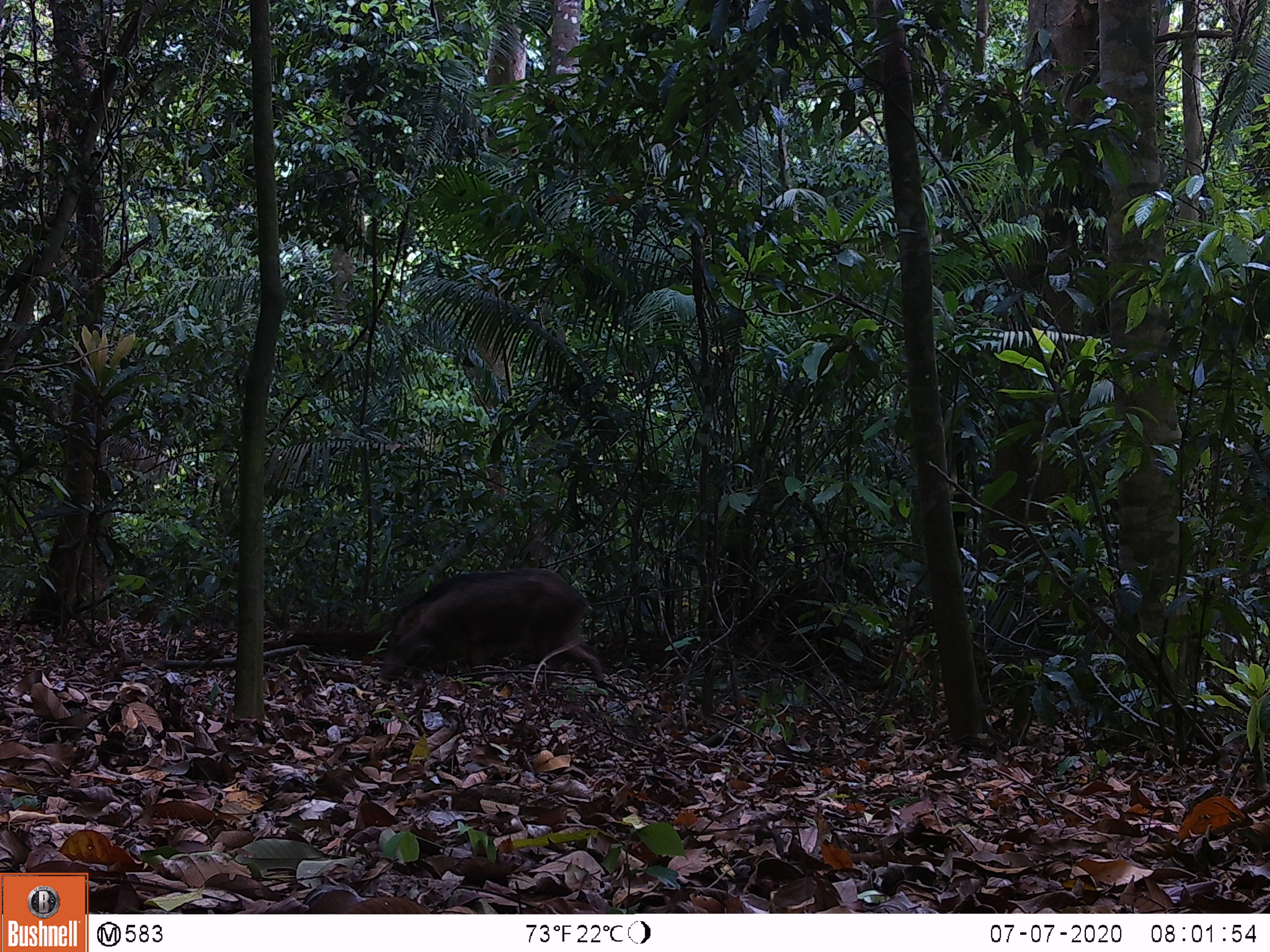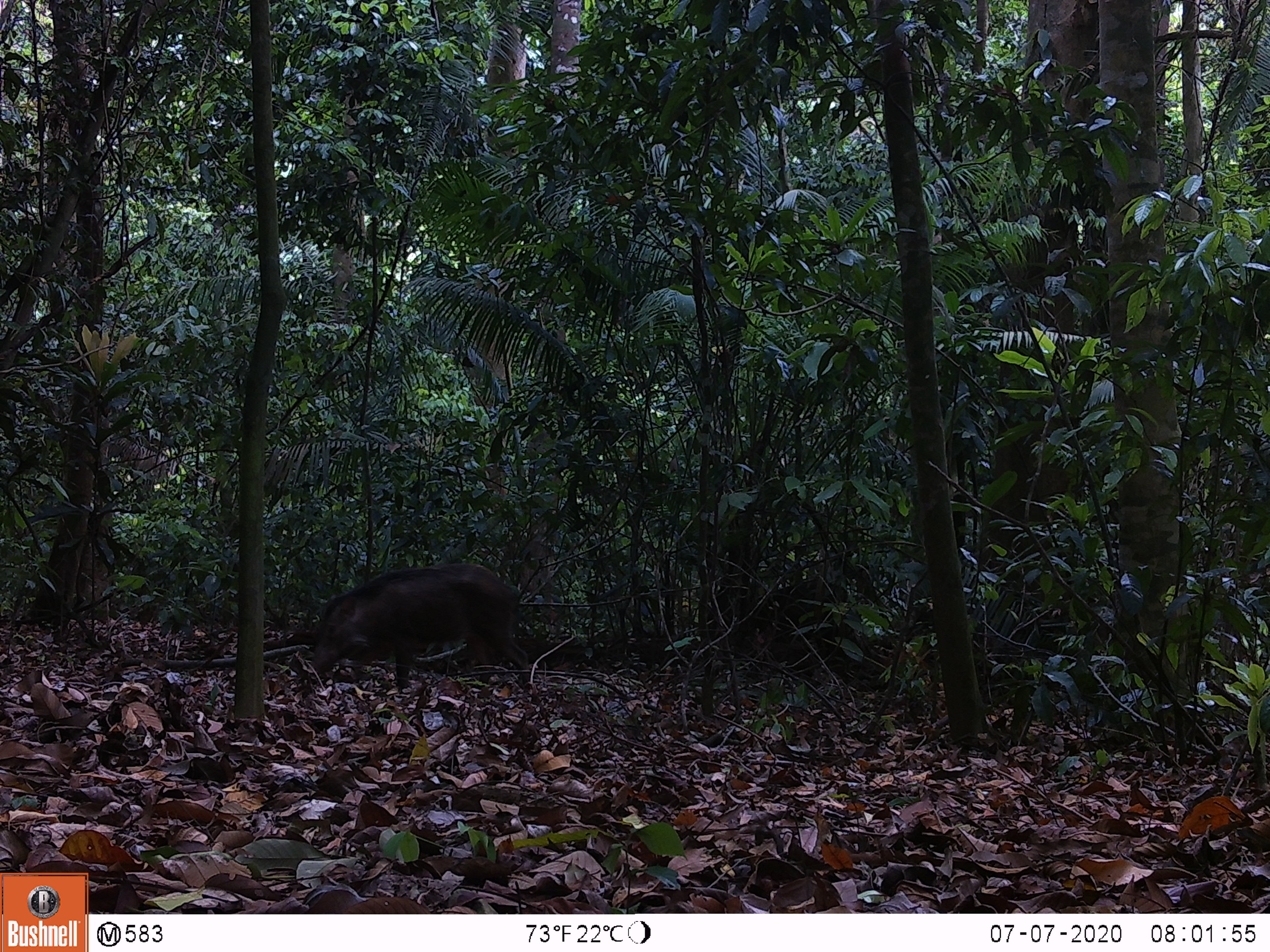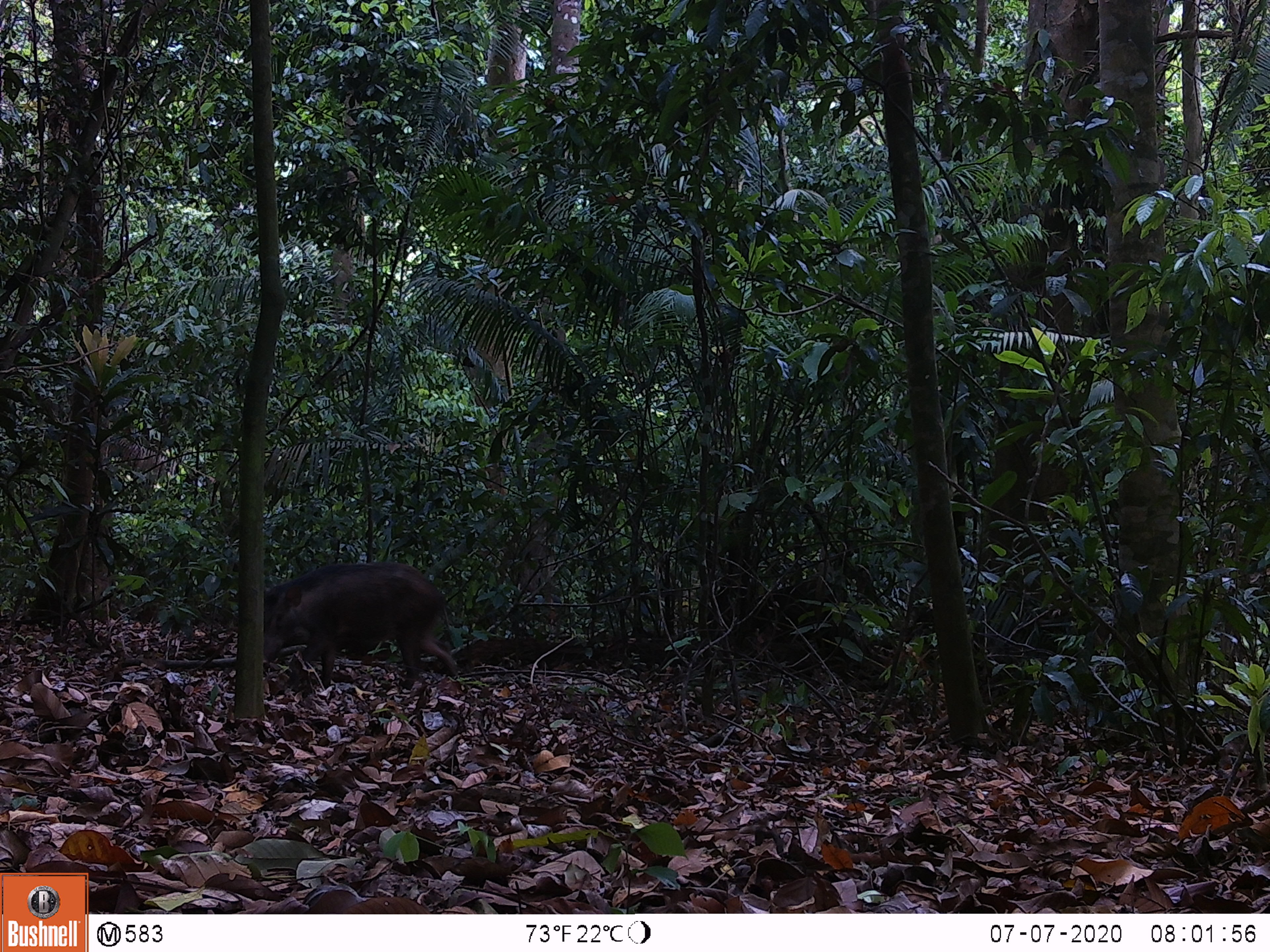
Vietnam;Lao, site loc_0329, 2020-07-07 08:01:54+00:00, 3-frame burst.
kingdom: Animalia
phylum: Chordata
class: Mammalia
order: Artiodactyla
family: Suidae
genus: Sus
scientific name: Sus scrofa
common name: eurasian wild pig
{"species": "eurasian wild pig (Sus scrofa)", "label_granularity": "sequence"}